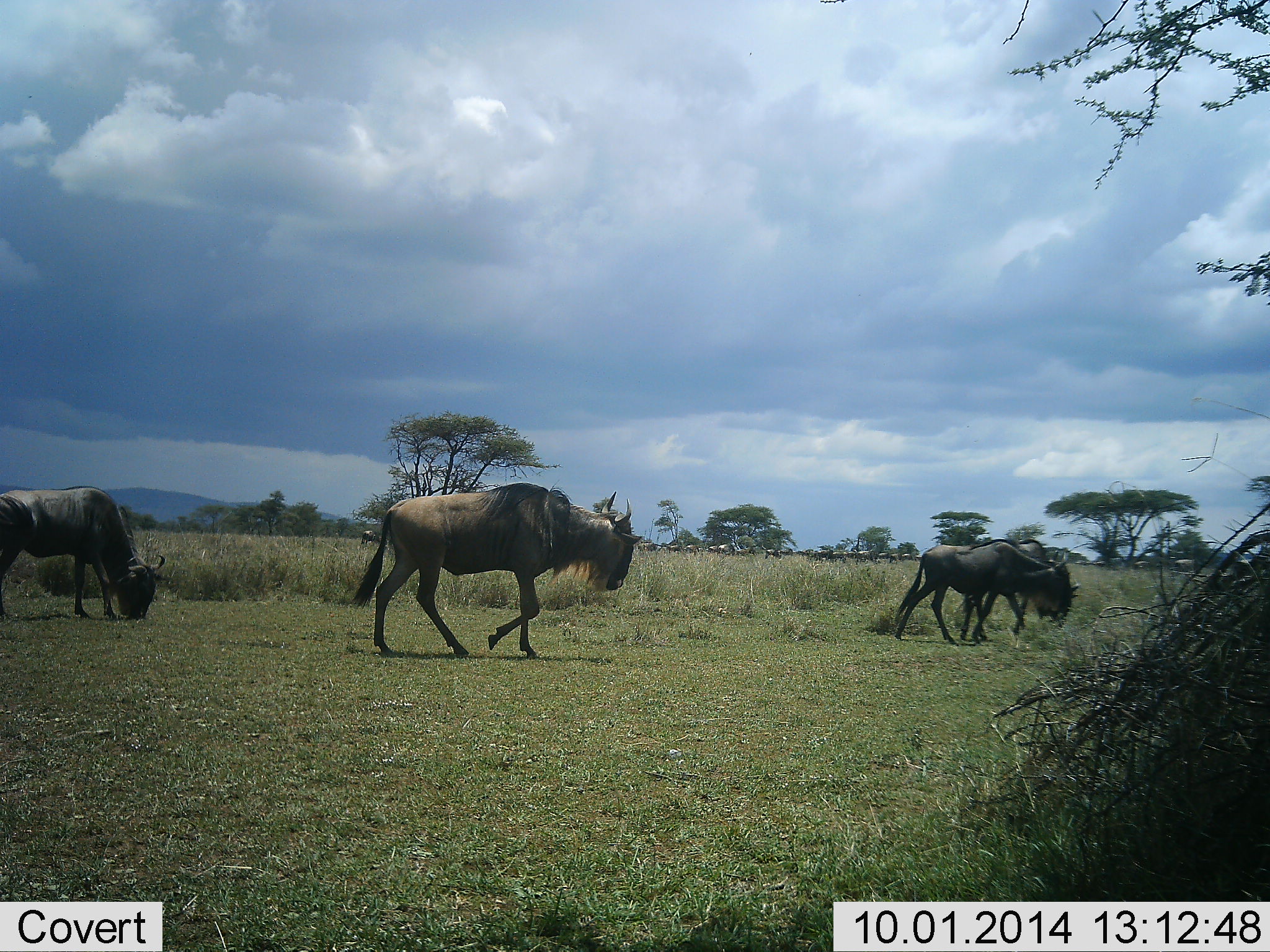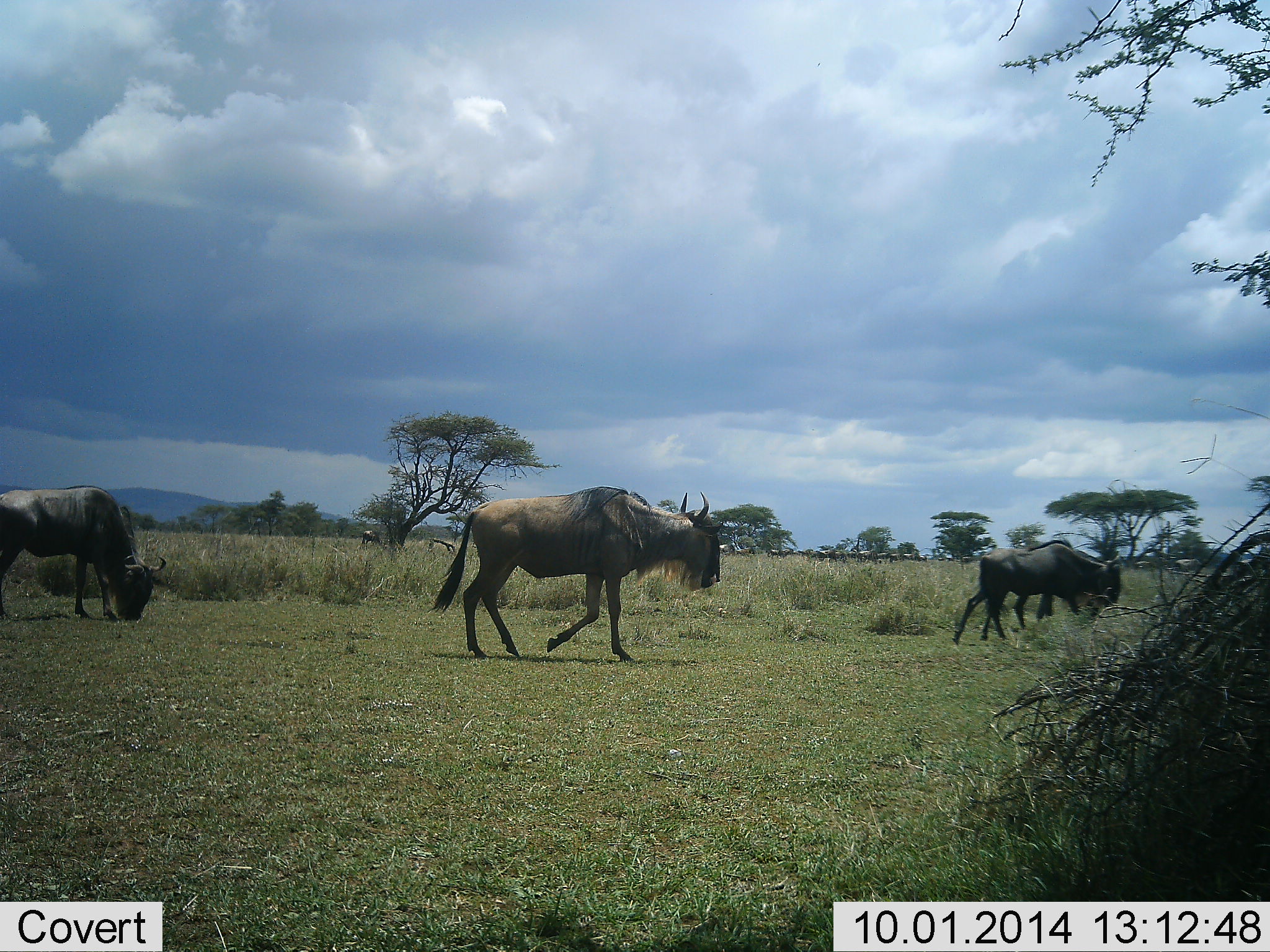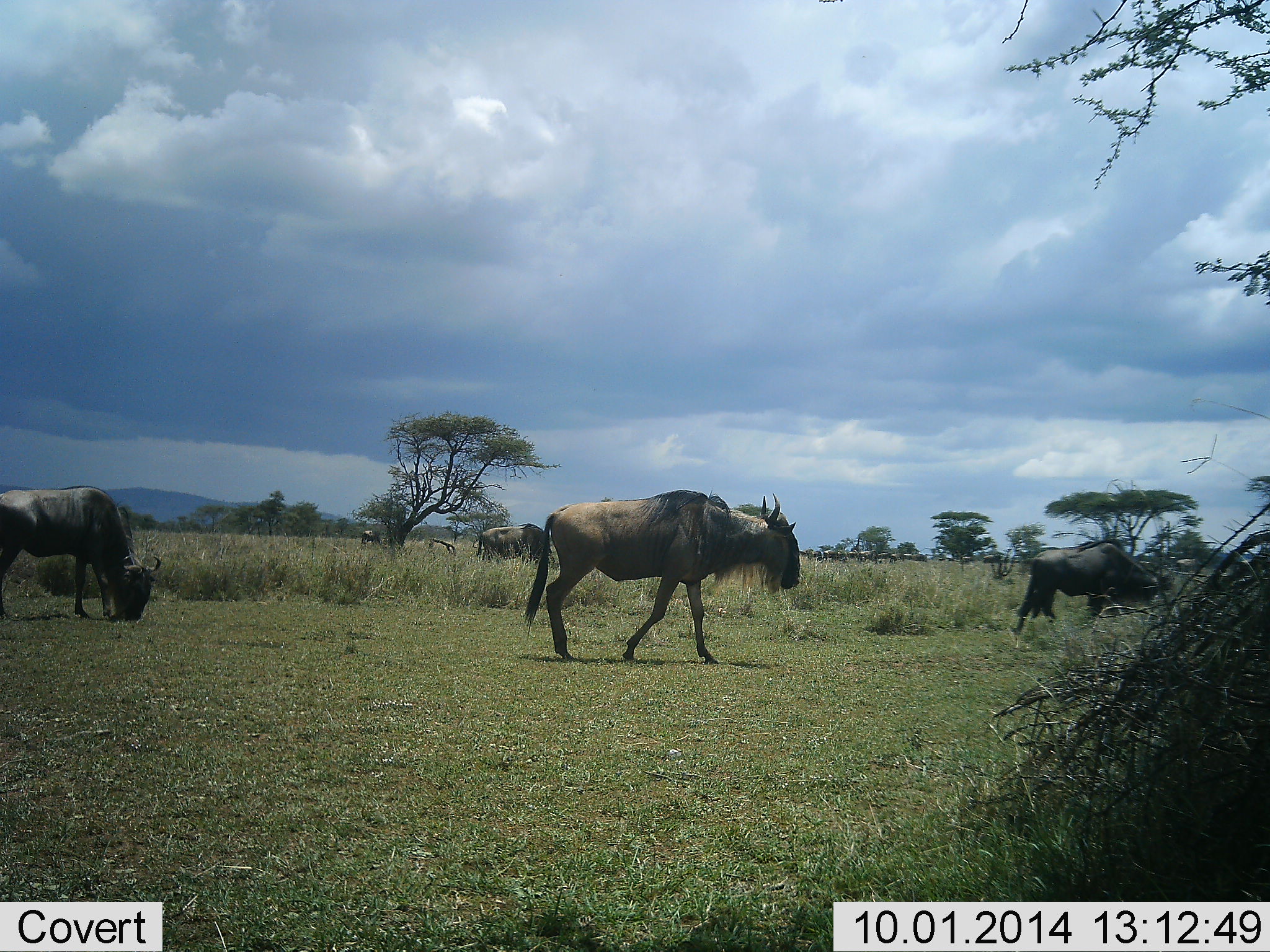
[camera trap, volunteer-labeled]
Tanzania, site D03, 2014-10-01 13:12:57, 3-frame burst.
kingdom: Animalia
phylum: Chordata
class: Mammalia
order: Artiodactyla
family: Bovidae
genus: Connochaetes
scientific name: Connochaetes taurinus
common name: blue wildebeest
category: wildebeest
Wildebeest (blue wildebeest) (Connochaetes taurinus), count 4. Behavior (volunteer vote fractions): standing 10%, resting 10%, moving 100%, interacting 10%. Young present (vote fraction): 0%. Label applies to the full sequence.